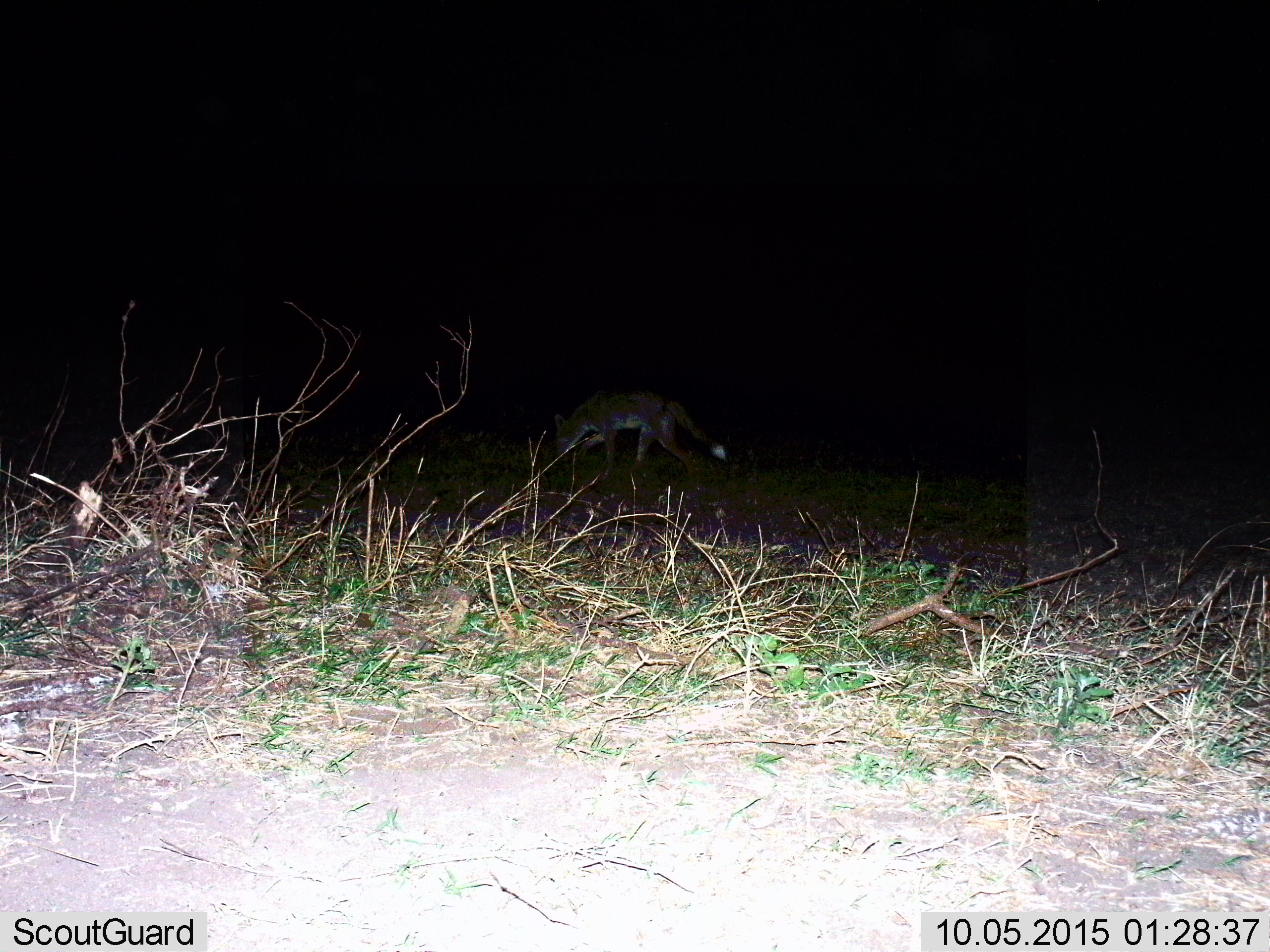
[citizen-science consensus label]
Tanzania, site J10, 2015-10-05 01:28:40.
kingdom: Animalia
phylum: Chordata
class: Mammalia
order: Carnivora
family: Canidae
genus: Lupulella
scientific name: Lupulella mesomelas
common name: black-backed jackal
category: jackal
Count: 1.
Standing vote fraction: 33%.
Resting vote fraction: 0%.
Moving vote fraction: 83%.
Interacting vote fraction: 0%.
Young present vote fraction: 0%.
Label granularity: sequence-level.